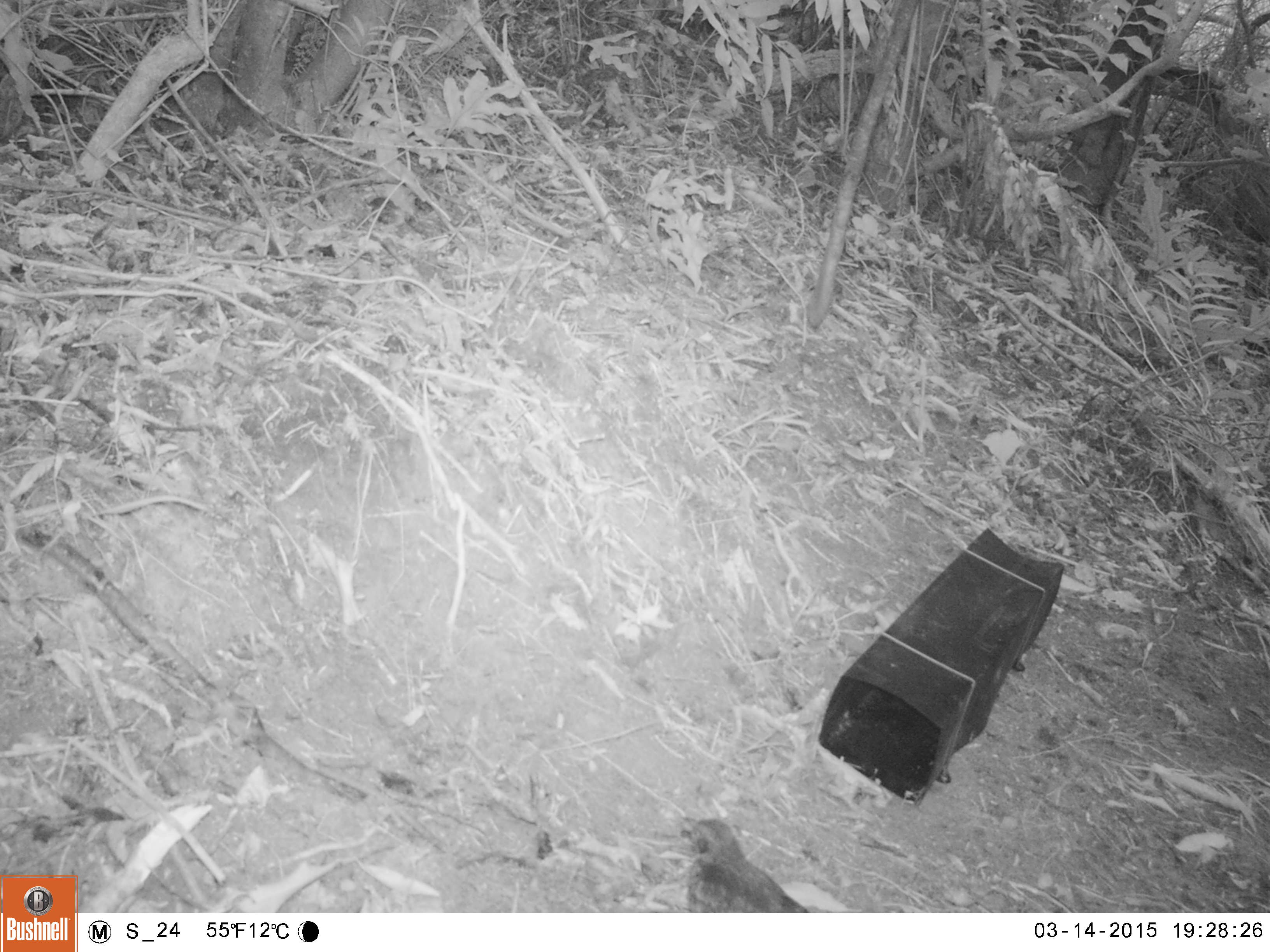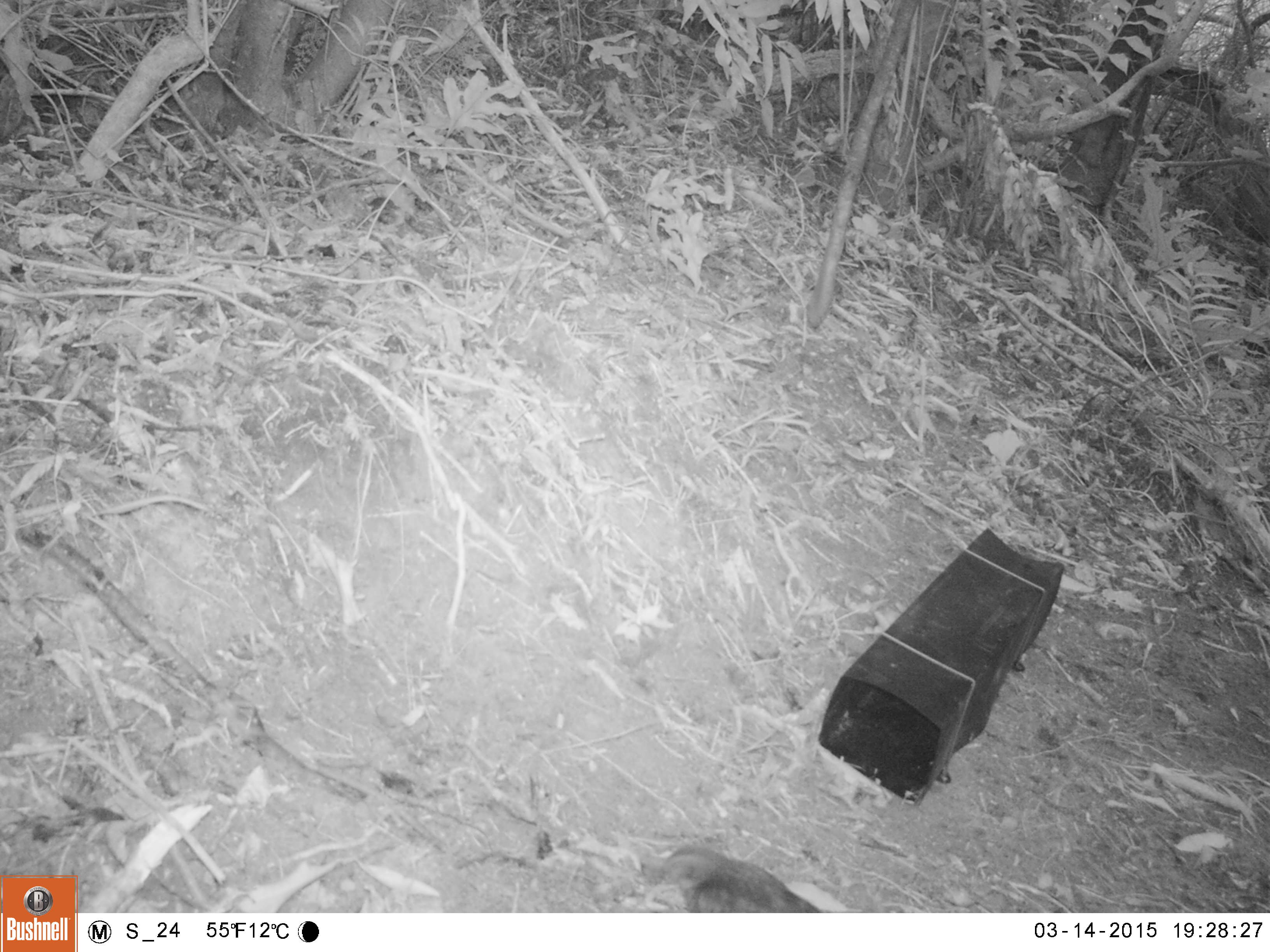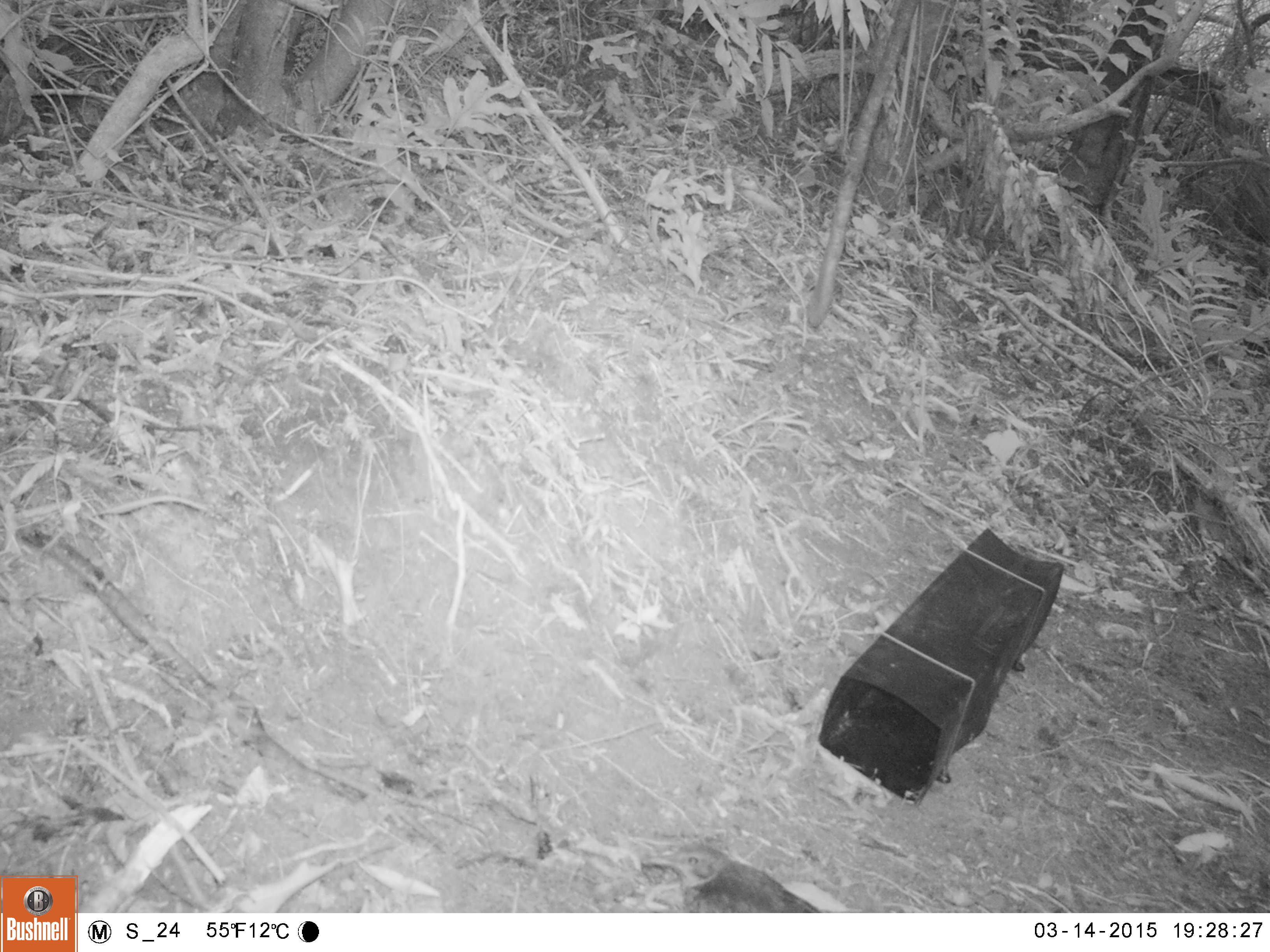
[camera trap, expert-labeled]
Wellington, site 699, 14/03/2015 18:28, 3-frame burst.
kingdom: Animalia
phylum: Chordata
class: Aves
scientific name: Aves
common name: bird